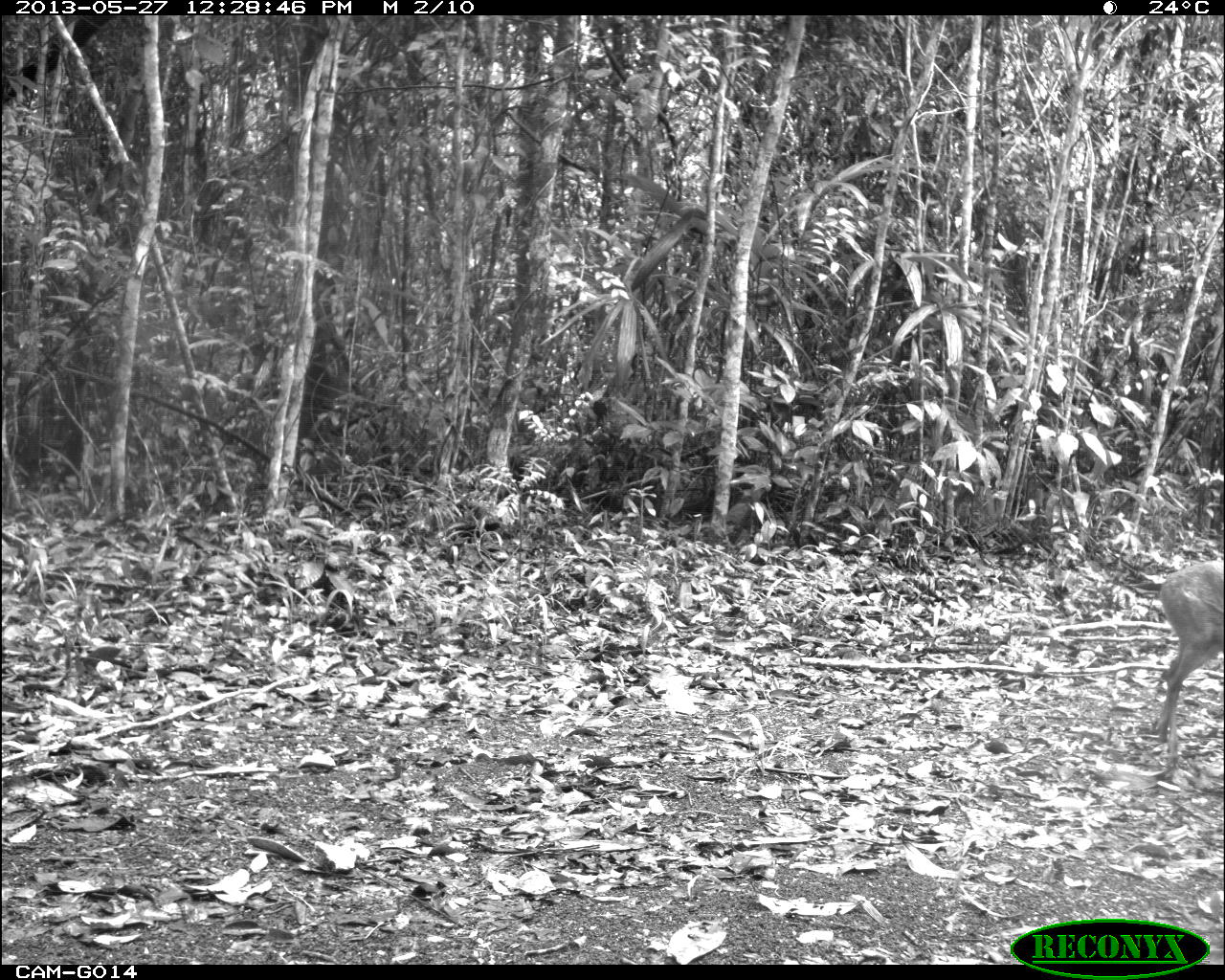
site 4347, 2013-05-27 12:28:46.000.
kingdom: Animalia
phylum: Chordata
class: Mammalia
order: Artiodactyla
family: Cervidae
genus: Odocoileus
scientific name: Odocoileus virginianus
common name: white-tailed deer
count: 1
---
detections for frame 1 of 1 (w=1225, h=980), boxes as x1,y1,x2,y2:
odocoileus virginianus: 1147,558,1219,768